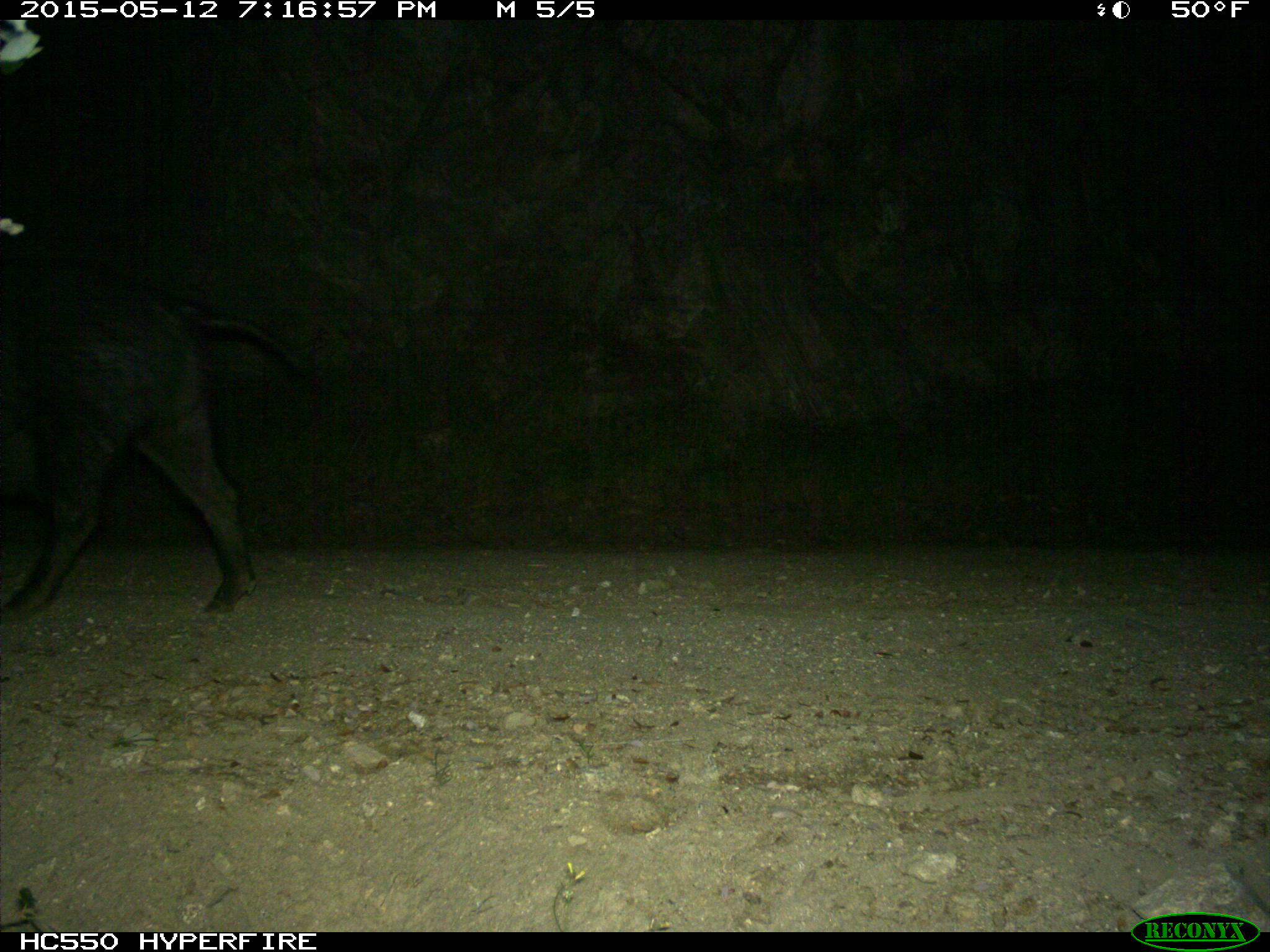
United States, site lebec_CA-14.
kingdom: Animalia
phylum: Chordata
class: Mammalia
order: Artiodactyla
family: Suidae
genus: Sus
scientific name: Sus scrofa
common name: wild boar